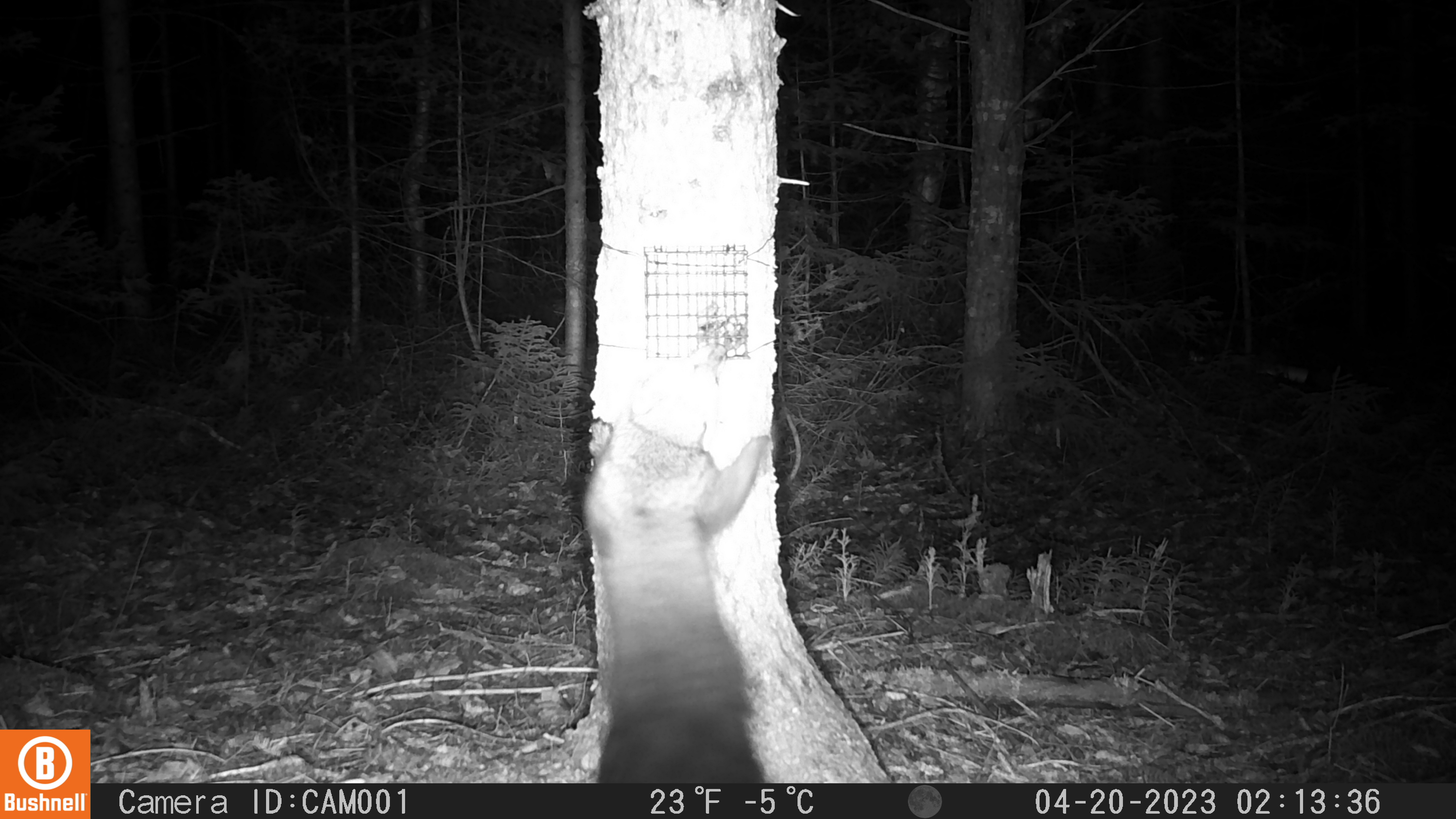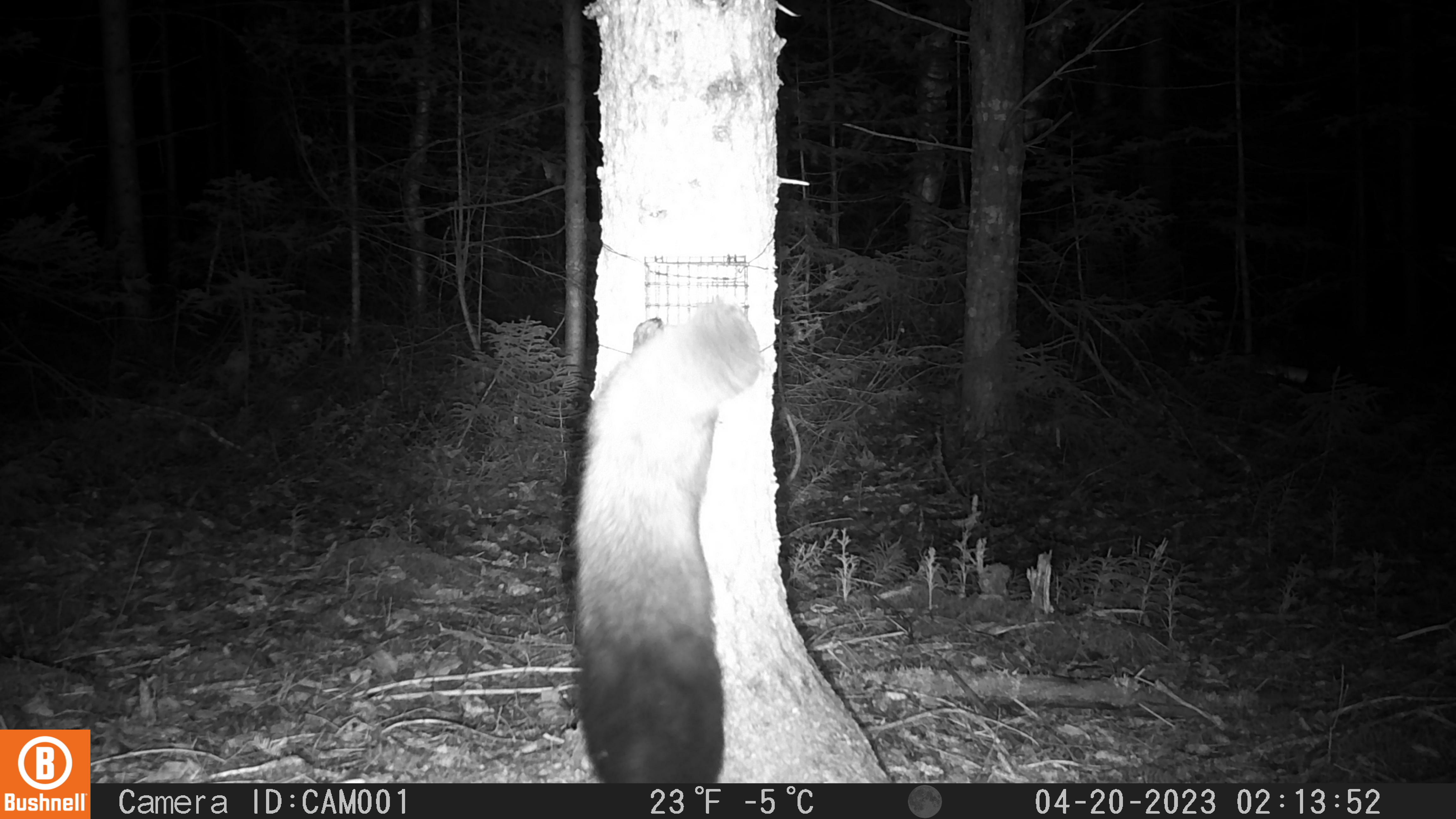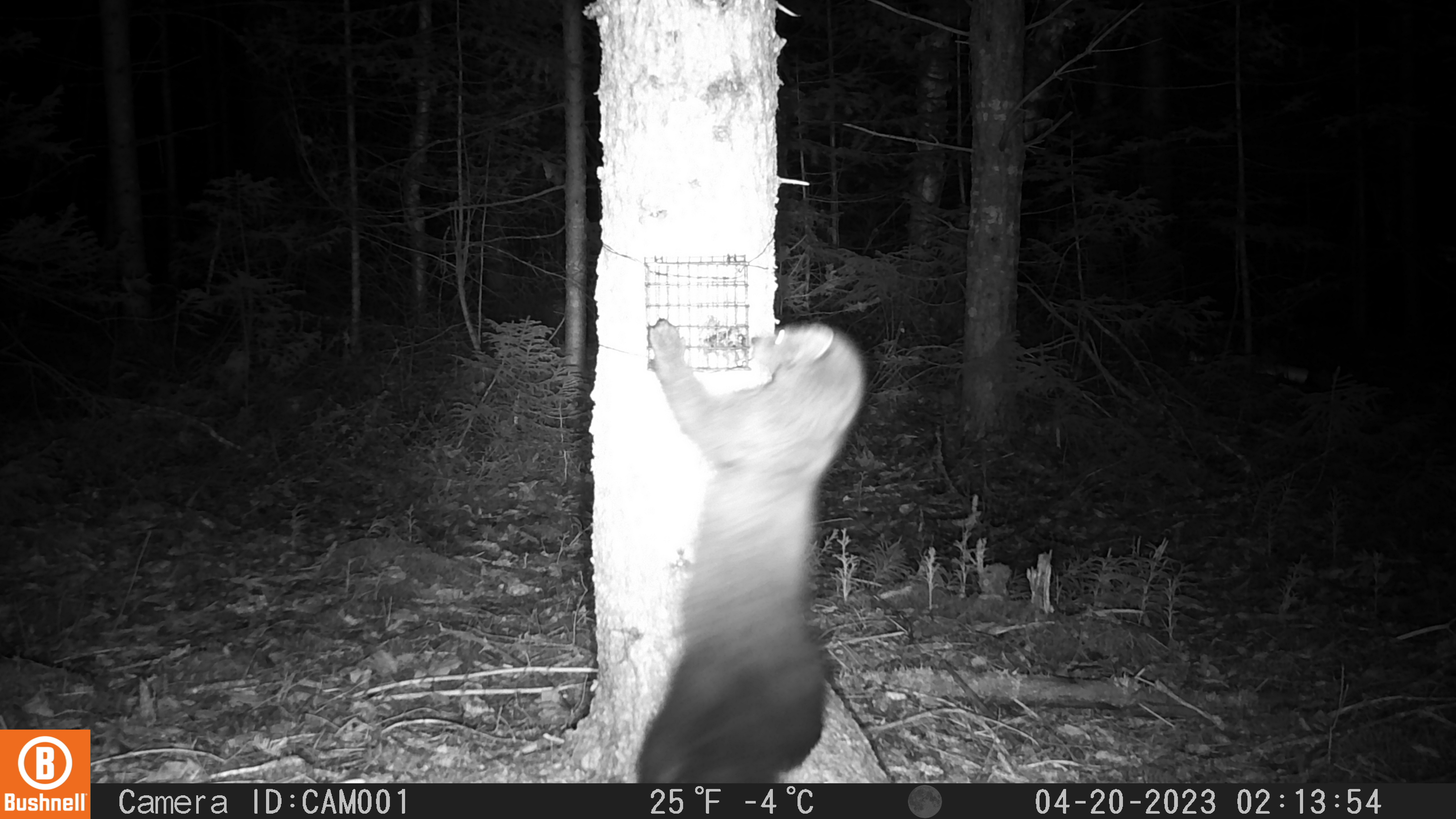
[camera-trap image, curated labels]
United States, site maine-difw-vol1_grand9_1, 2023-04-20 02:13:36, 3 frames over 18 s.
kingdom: Animalia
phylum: Chordata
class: Mammalia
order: Carnivora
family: Mustelidae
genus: Pekania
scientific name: Pekania pennanti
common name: fisher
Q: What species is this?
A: Fisher (Pekania pennanti).